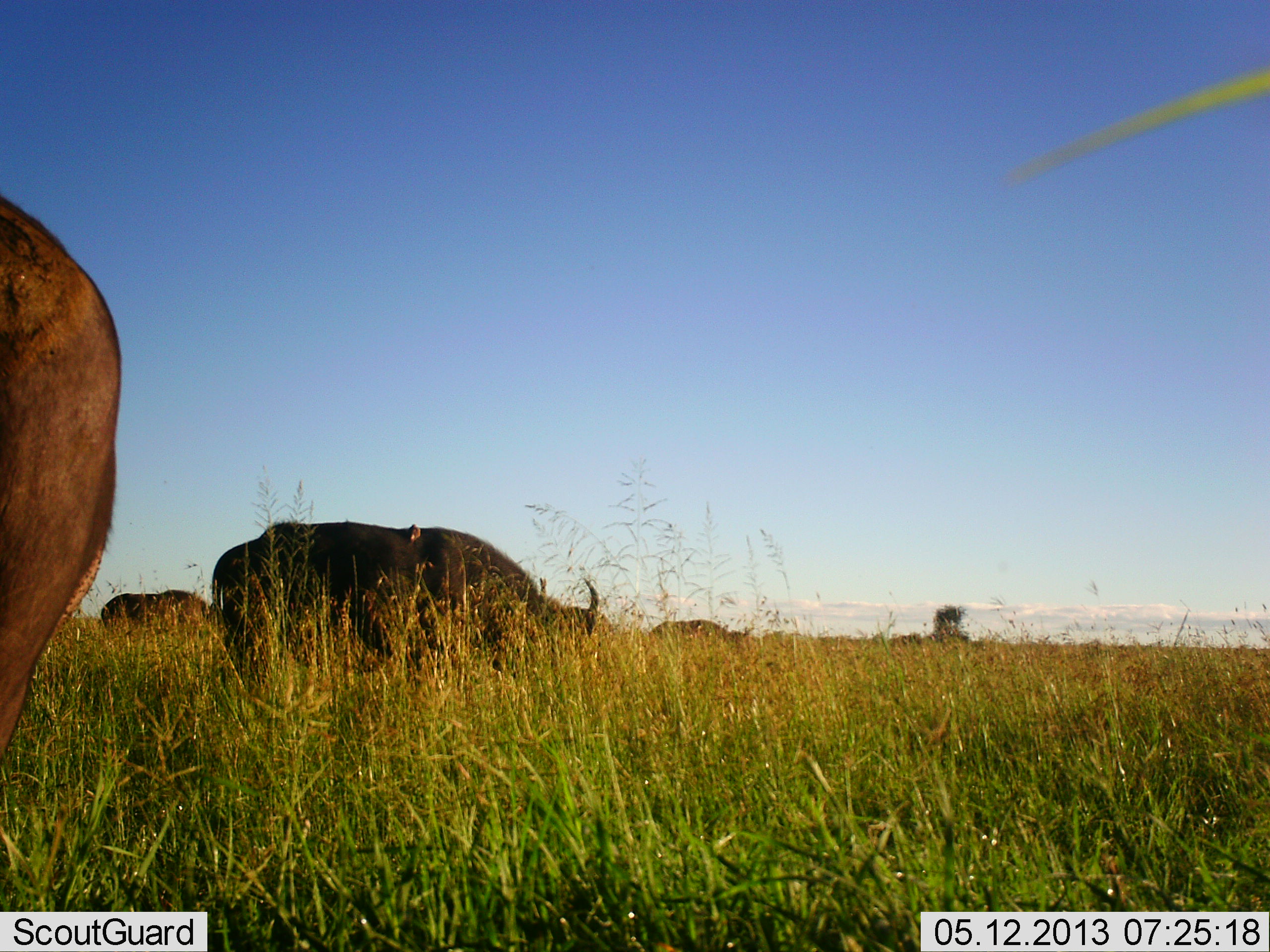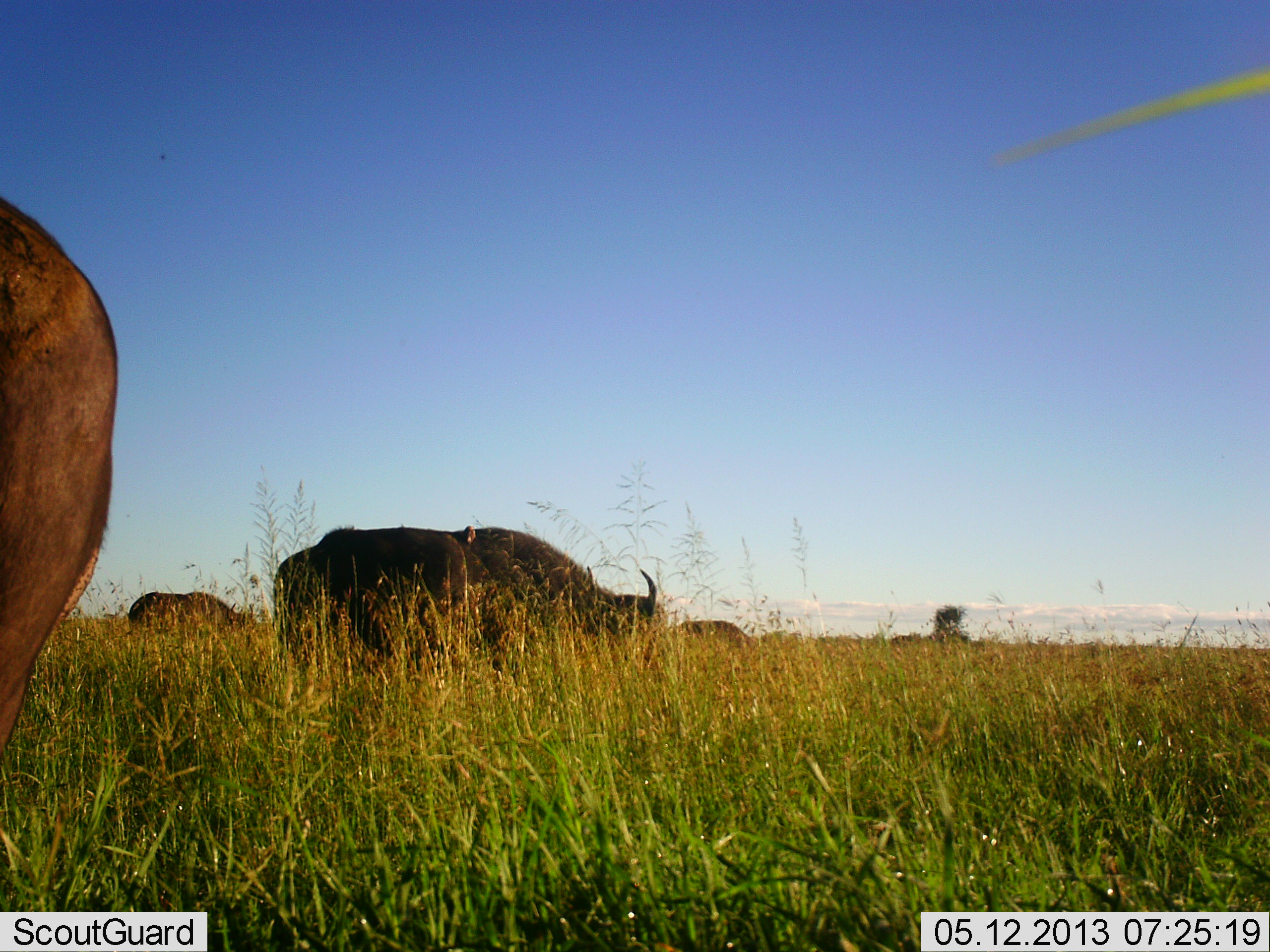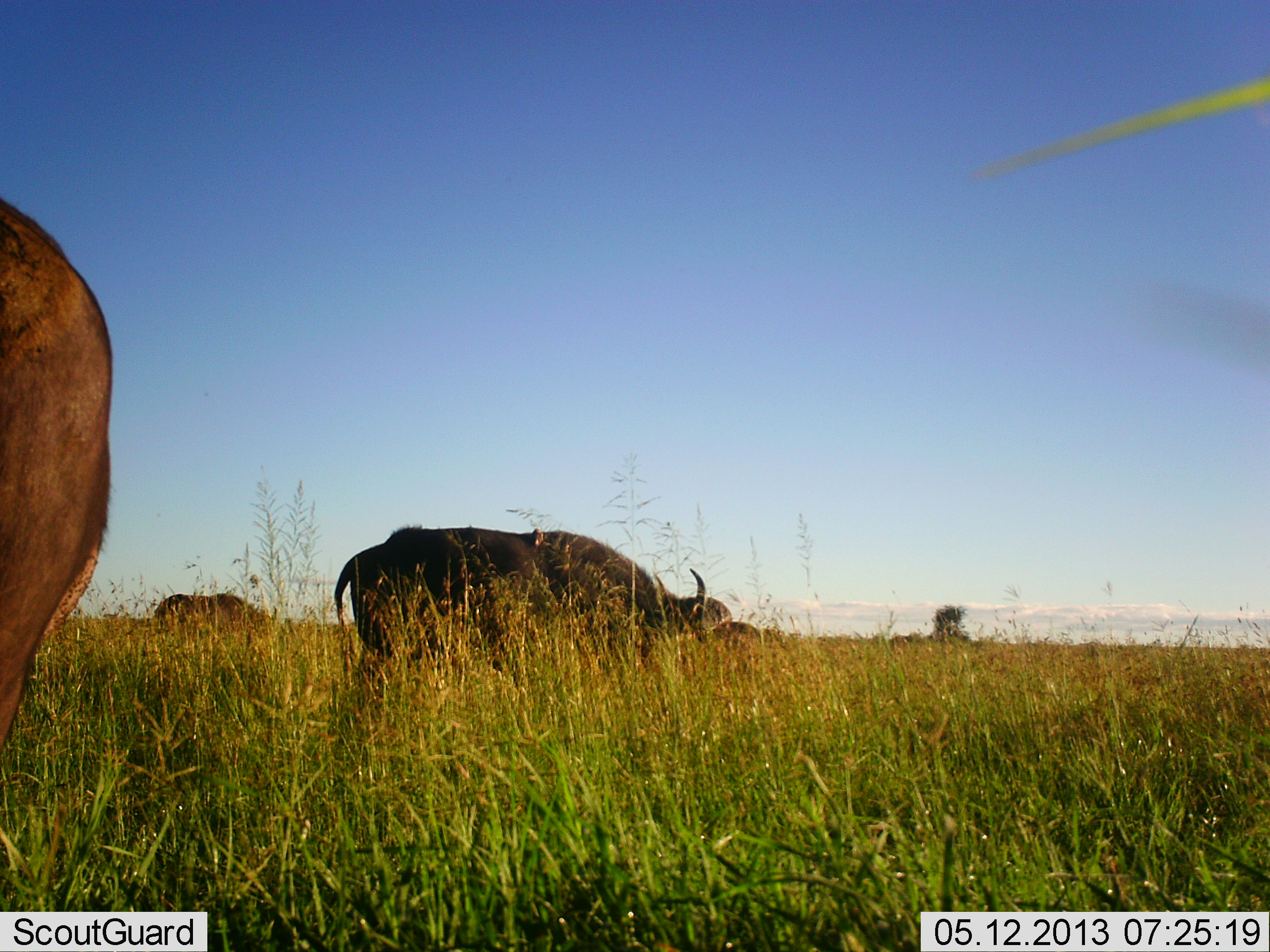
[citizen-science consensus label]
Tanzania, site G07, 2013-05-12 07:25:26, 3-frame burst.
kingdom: Animalia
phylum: Chordata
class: Mammalia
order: Artiodactyla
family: Bovidae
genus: Syncerus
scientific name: Syncerus caffer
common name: cape buffalo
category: buffalo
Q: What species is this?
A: Buffalo (cape buffalo) (Syncerus caffer).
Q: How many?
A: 4.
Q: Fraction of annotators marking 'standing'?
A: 43%.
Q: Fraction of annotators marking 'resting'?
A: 0%.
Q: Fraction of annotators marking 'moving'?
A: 74%.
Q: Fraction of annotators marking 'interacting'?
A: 0%.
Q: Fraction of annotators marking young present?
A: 0%.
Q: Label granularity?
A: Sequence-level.